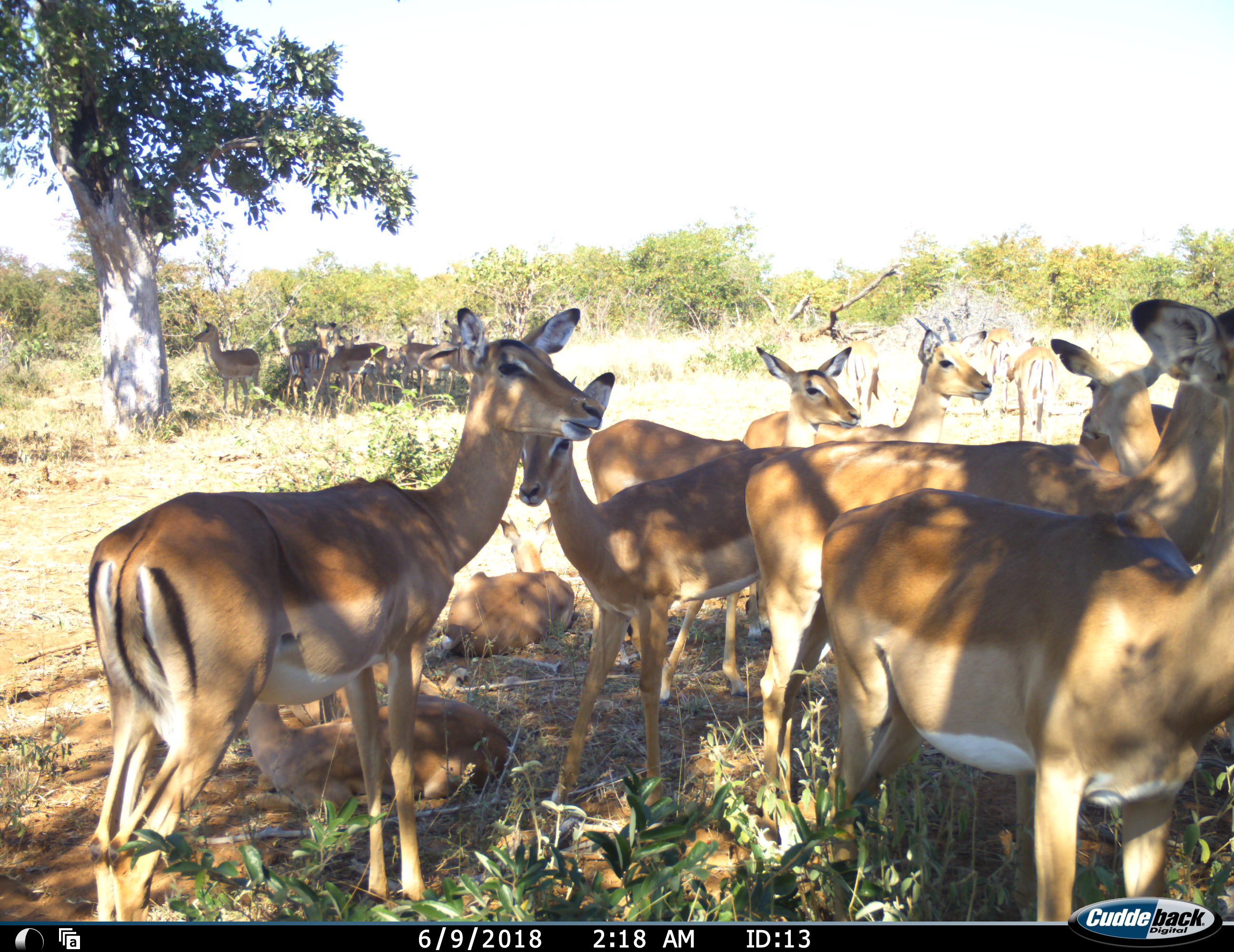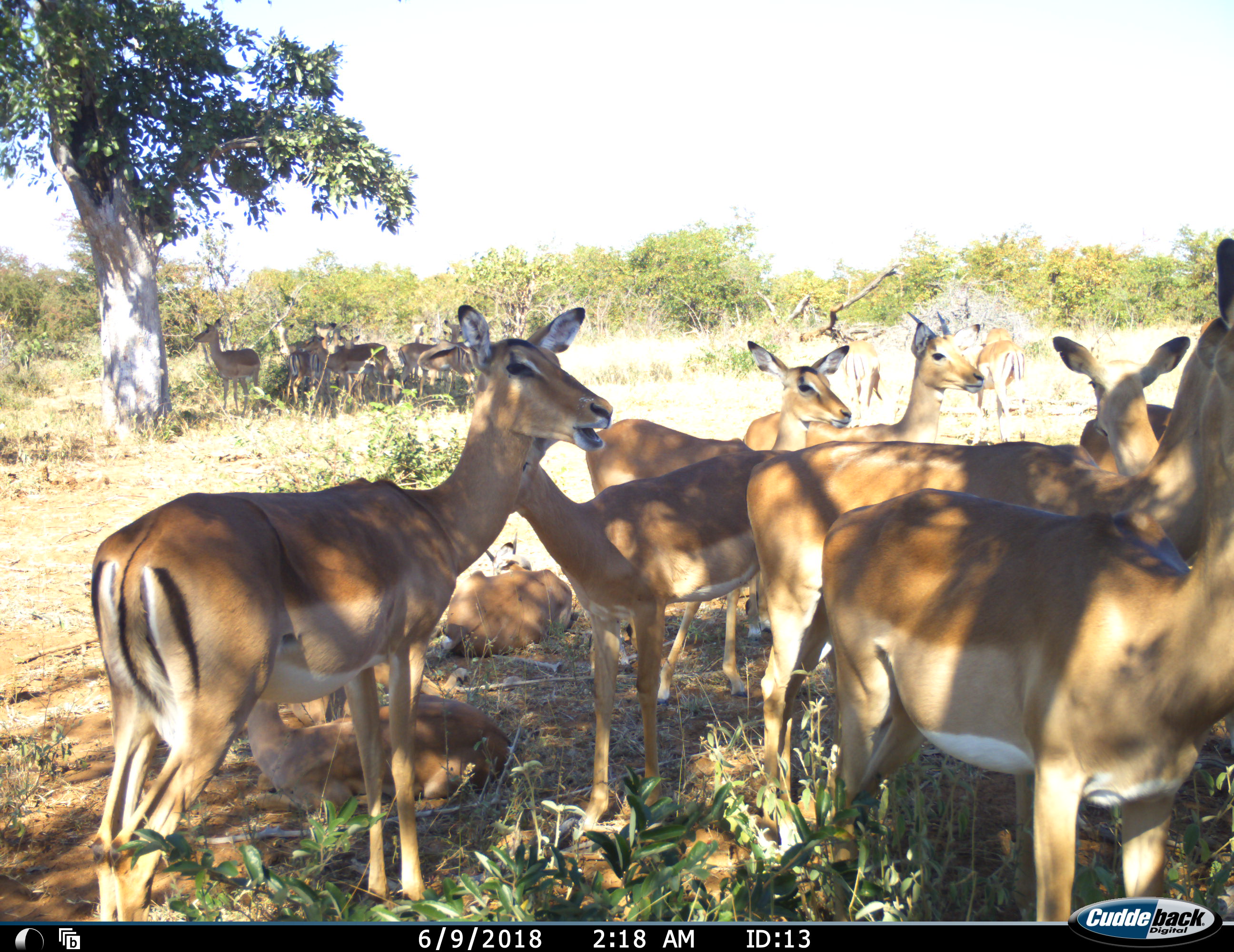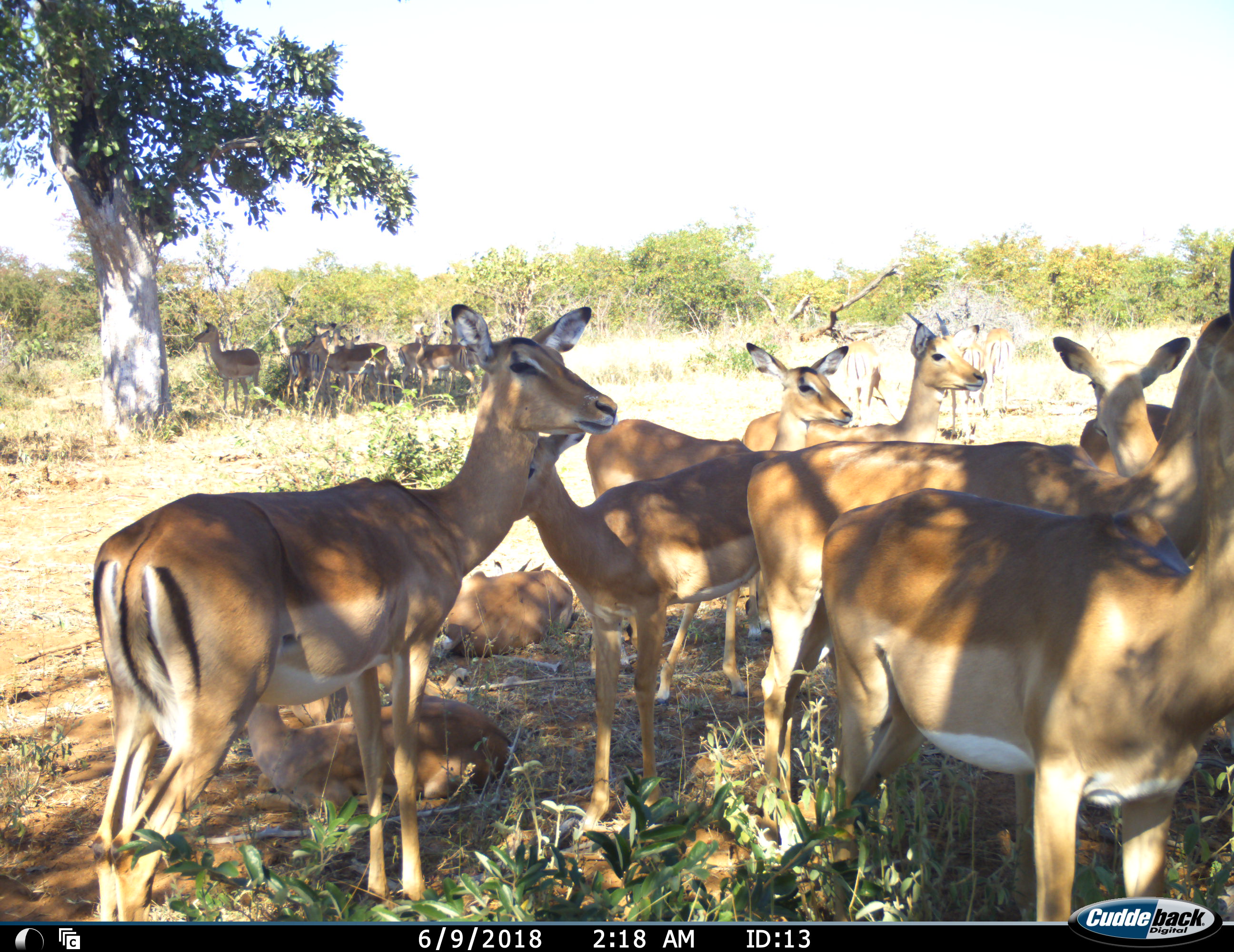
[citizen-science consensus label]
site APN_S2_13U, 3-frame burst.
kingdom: Animalia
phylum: Chordata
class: Mammalia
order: Artiodactyla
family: Bovidae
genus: Aepyceros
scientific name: Aepyceros melampus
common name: impala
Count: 11-50.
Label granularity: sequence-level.